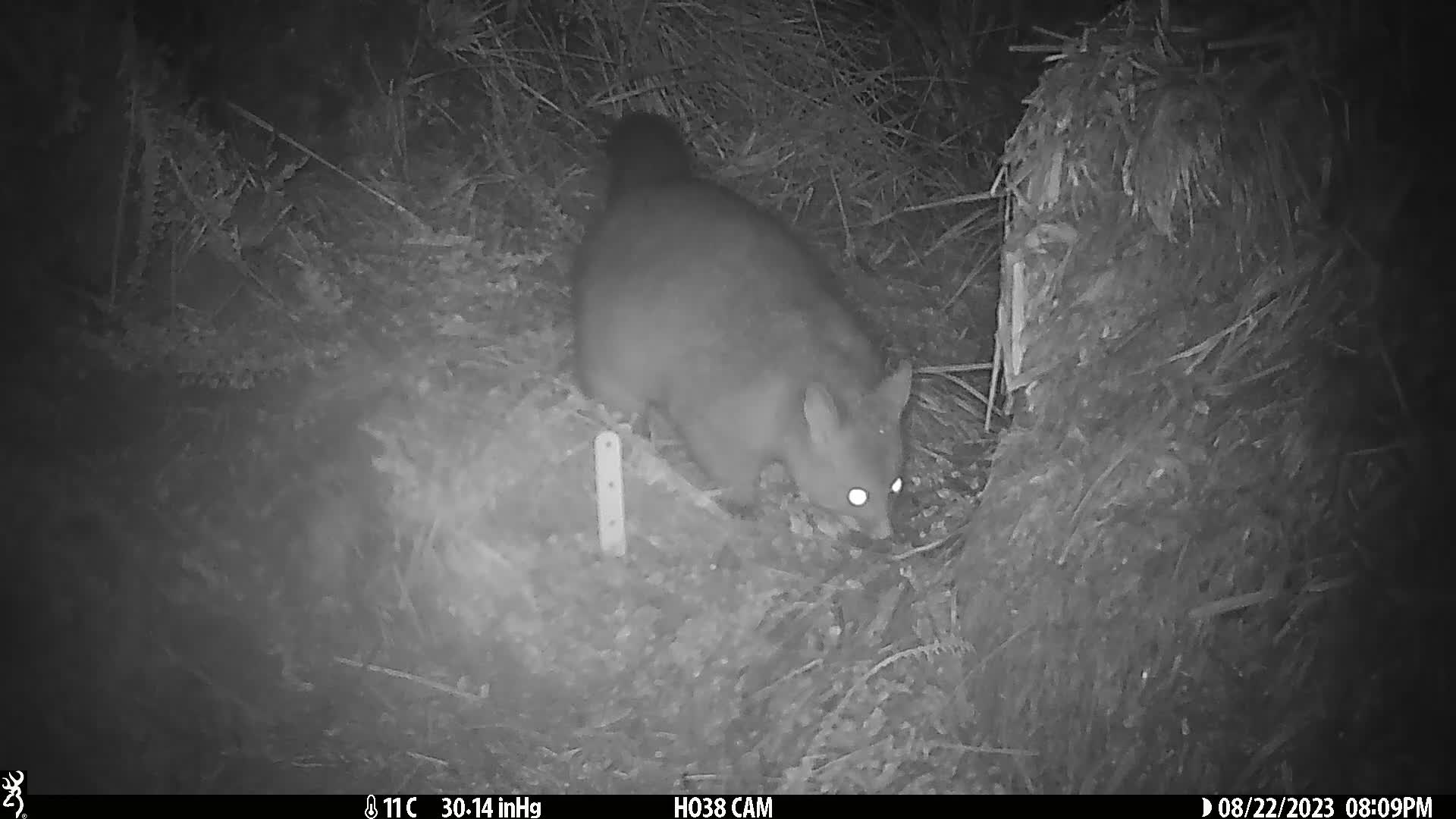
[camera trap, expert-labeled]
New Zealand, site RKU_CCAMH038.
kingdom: Animalia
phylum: Chordata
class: Mammalia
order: Diprotodontia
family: Phalangeridae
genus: Trichosurus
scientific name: Trichosurus vulpecula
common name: common brushtail possum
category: possum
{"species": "possum (common brushtail possum) (Trichosurus vulpecula)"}